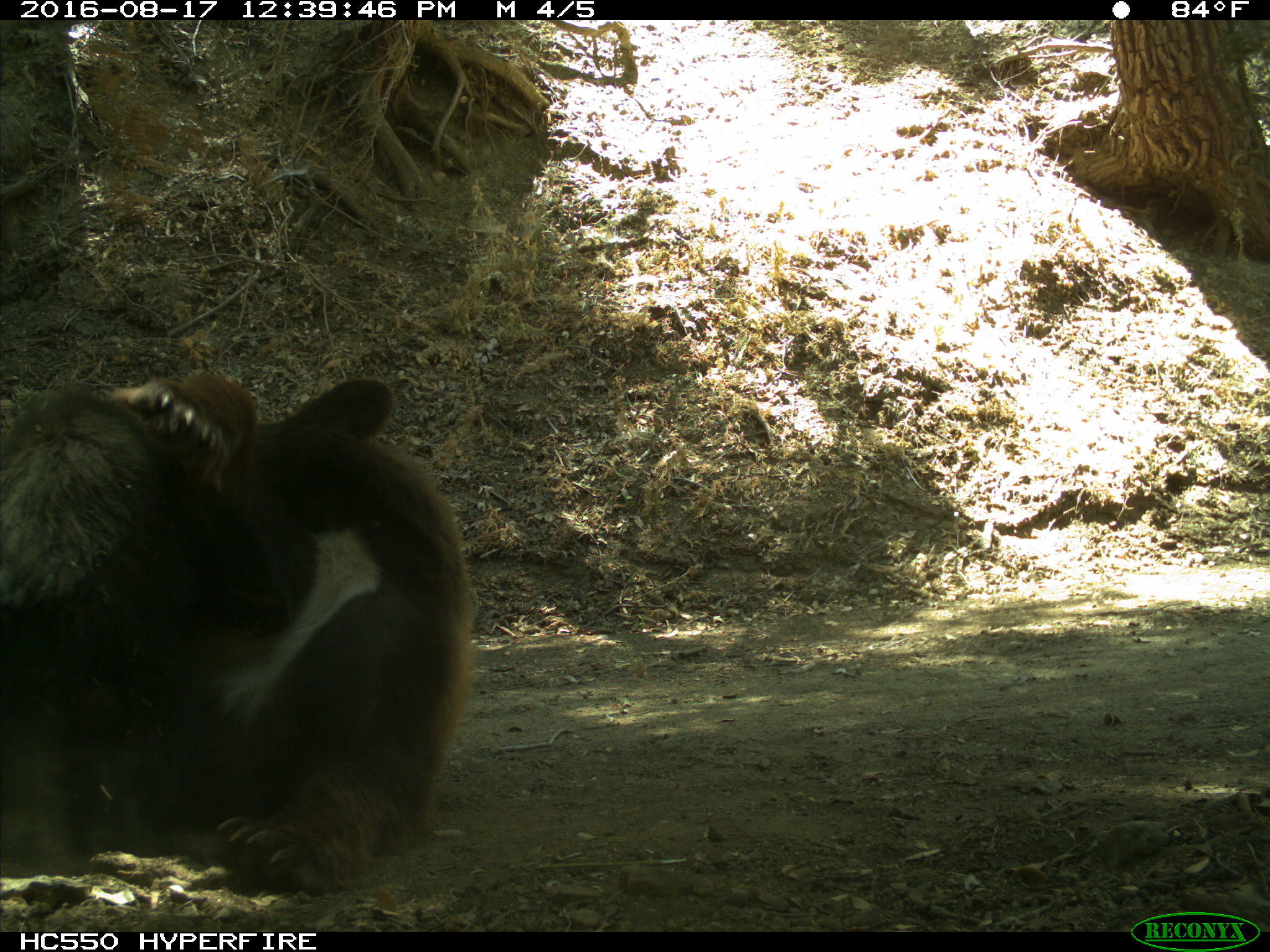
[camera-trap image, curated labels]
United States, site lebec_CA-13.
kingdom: Animalia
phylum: Chordata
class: Mammalia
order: Carnivora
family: Ursidae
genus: Ursus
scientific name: Ursus americanus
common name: american black bear